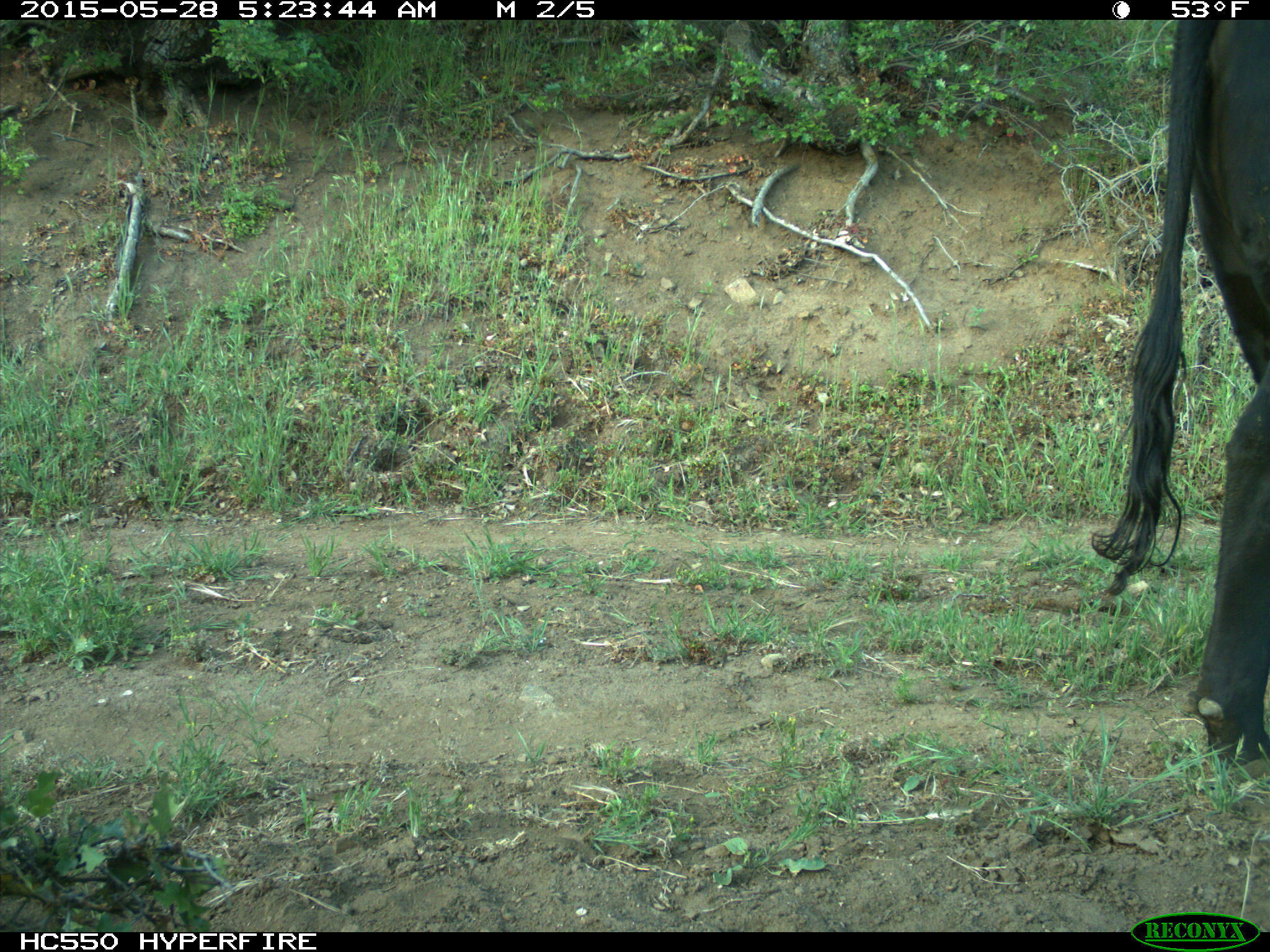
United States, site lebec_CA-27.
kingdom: Animalia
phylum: Chordata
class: Mammalia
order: Artiodactyla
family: Bovidae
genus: Bos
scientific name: Bos taurus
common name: domestic cow